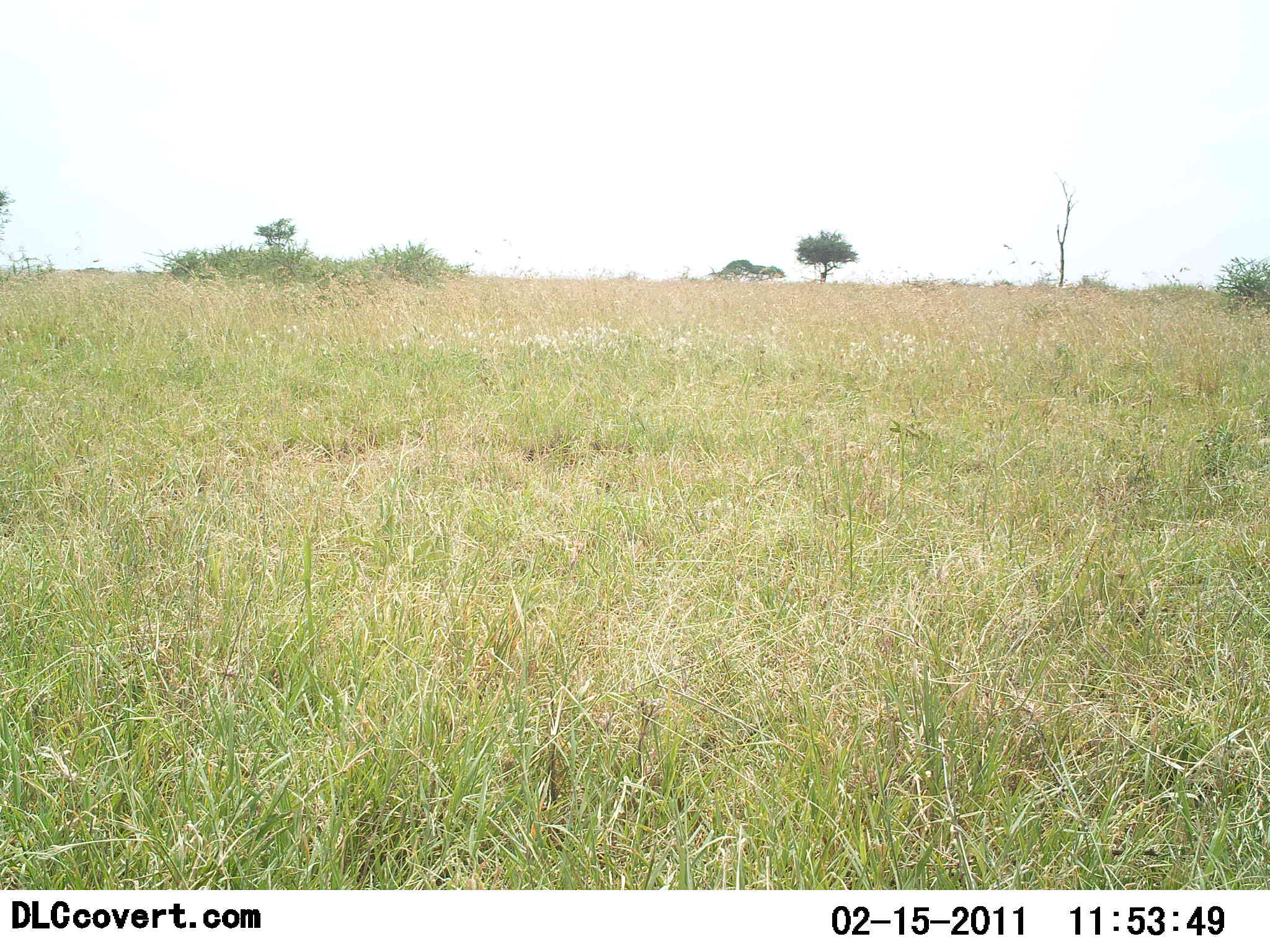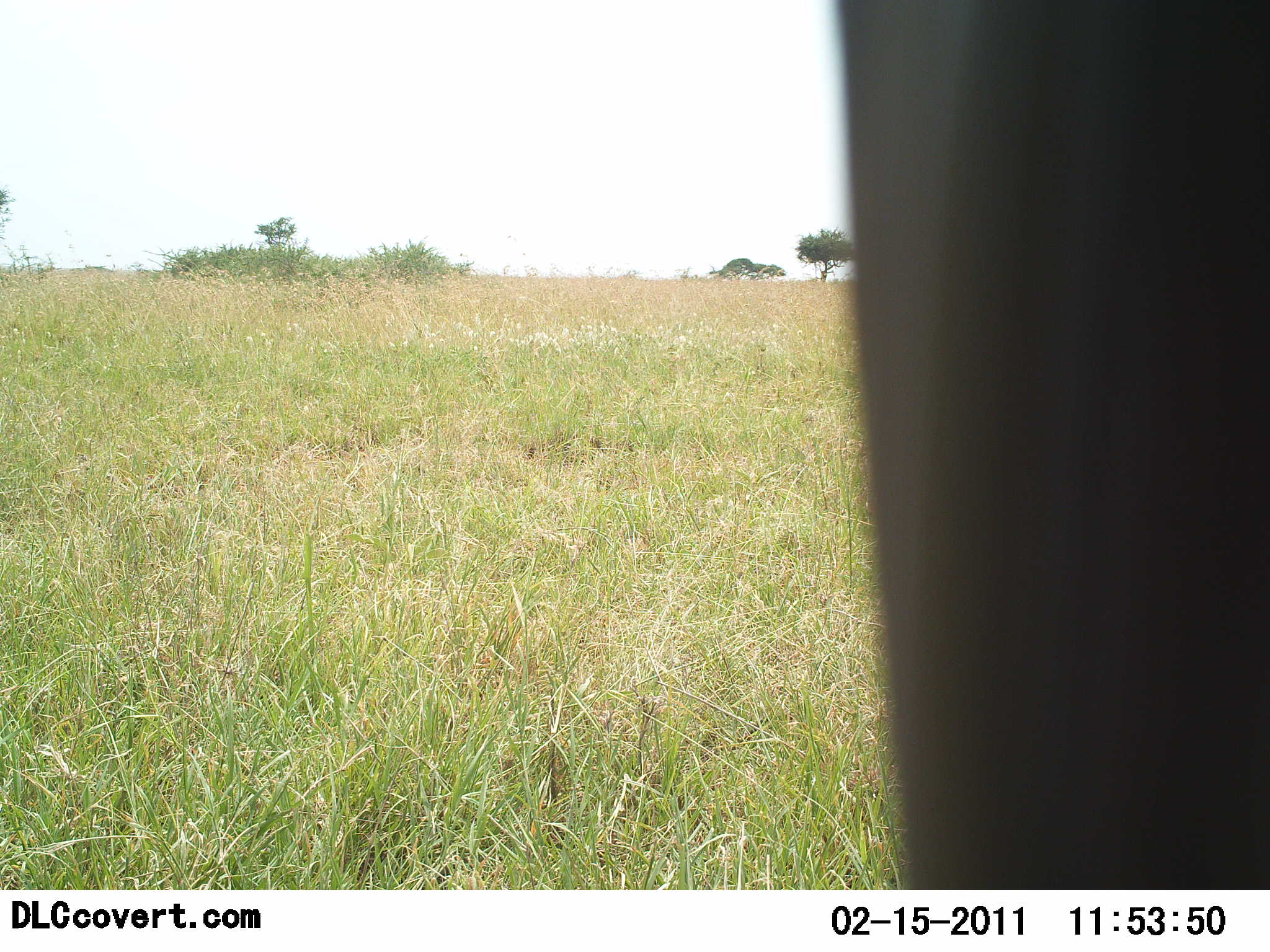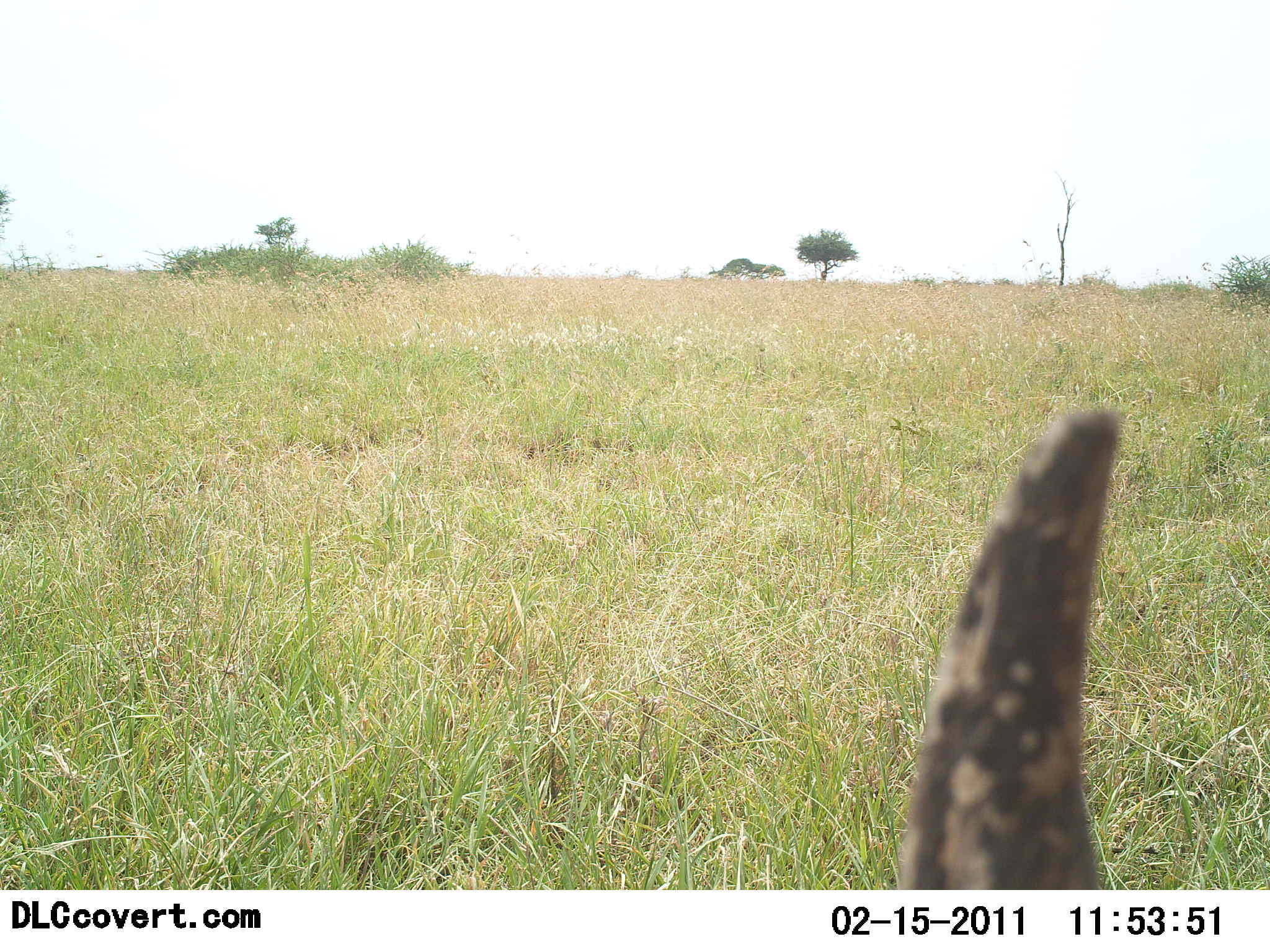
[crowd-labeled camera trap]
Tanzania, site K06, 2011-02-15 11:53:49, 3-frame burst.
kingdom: Animalia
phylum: Chordata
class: Mammalia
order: Artiodactyla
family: Bovidae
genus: Syncerus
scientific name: Syncerus caffer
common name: cape buffalo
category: buffalo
Buffalo (cape buffalo) (Syncerus caffer), count 1. Behavior (volunteer vote fractions): standing 17%, resting 17%, moving 0%, interacting 17%. Young present (vote fraction): 0%. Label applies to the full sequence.